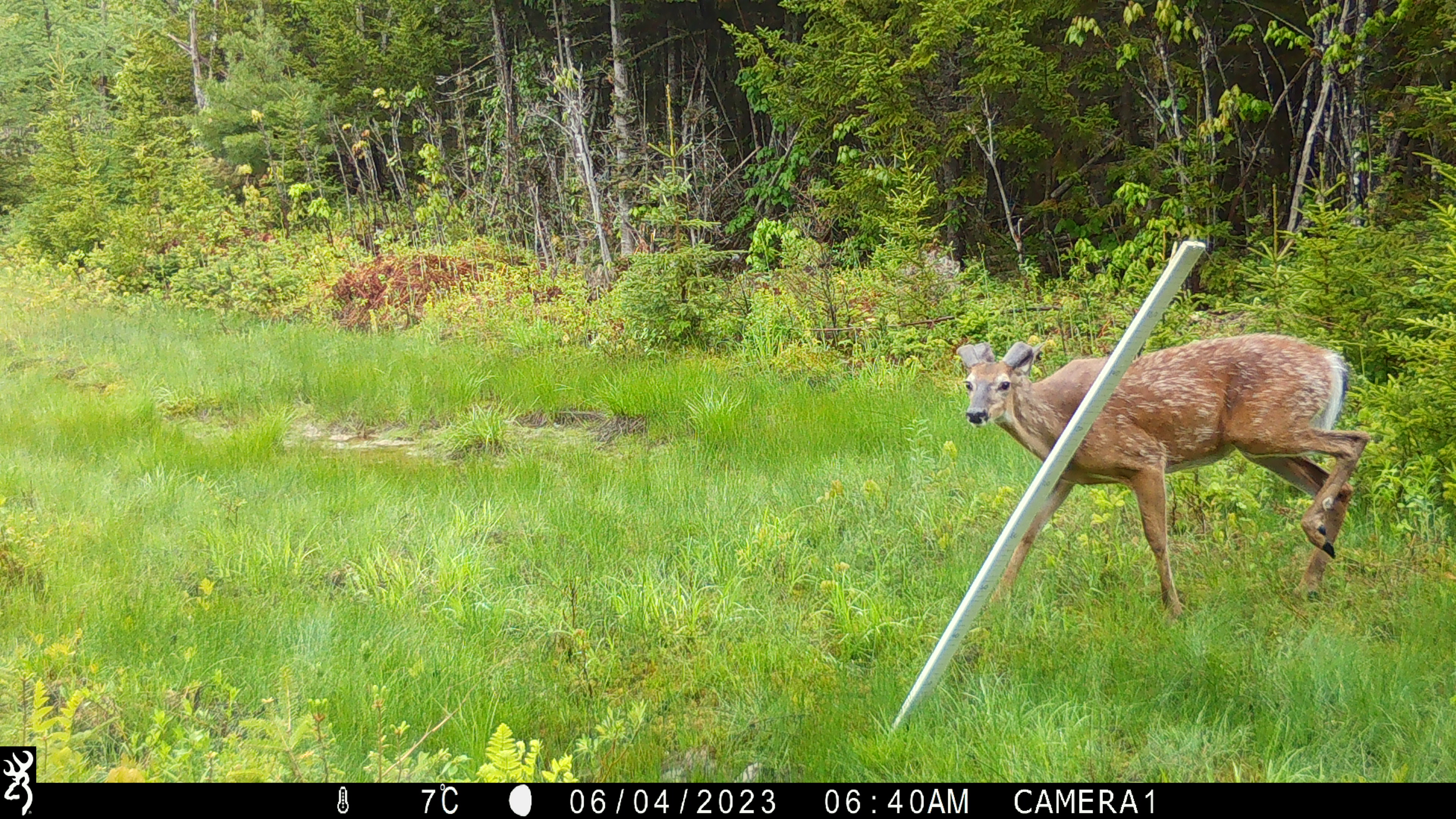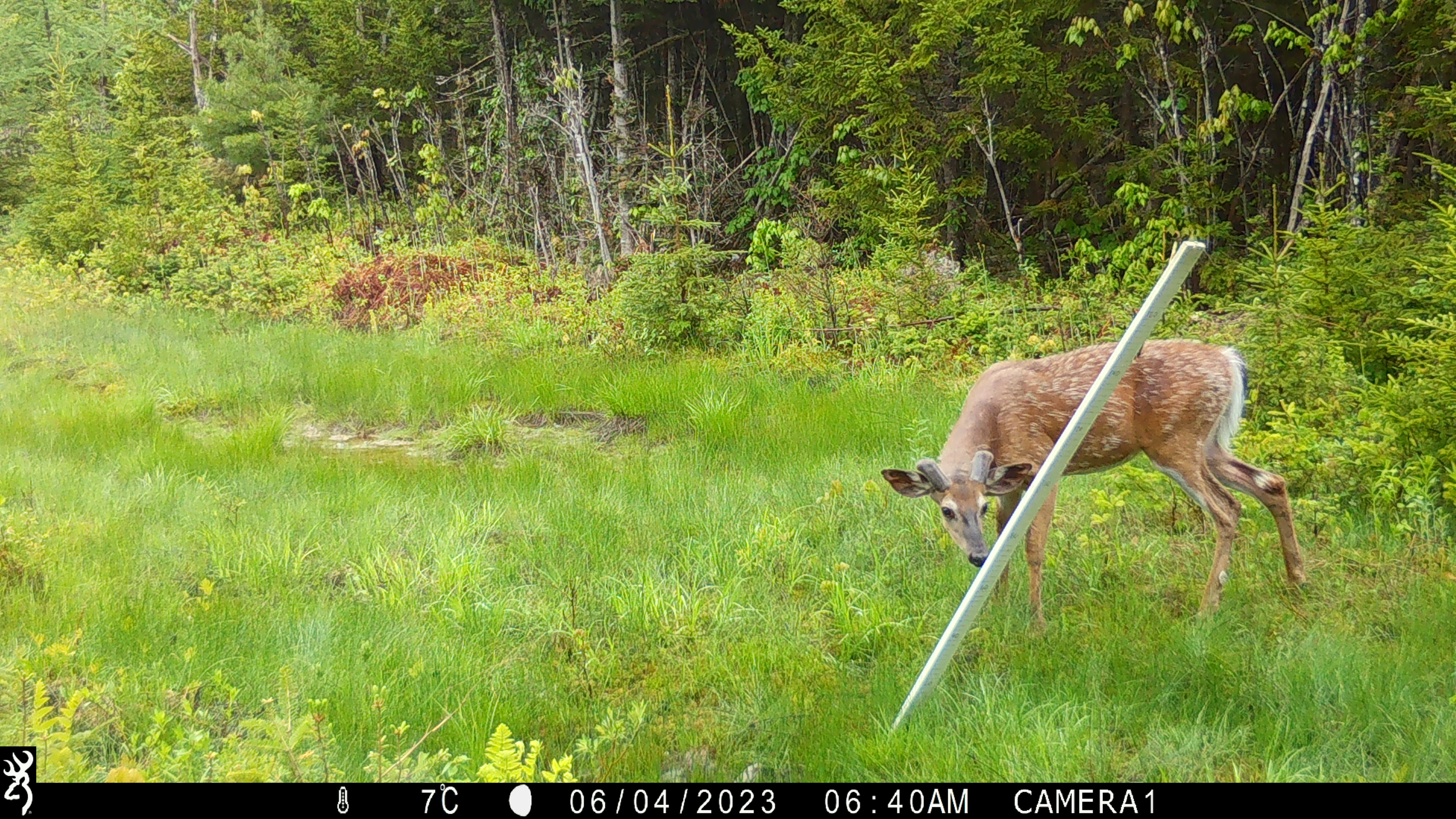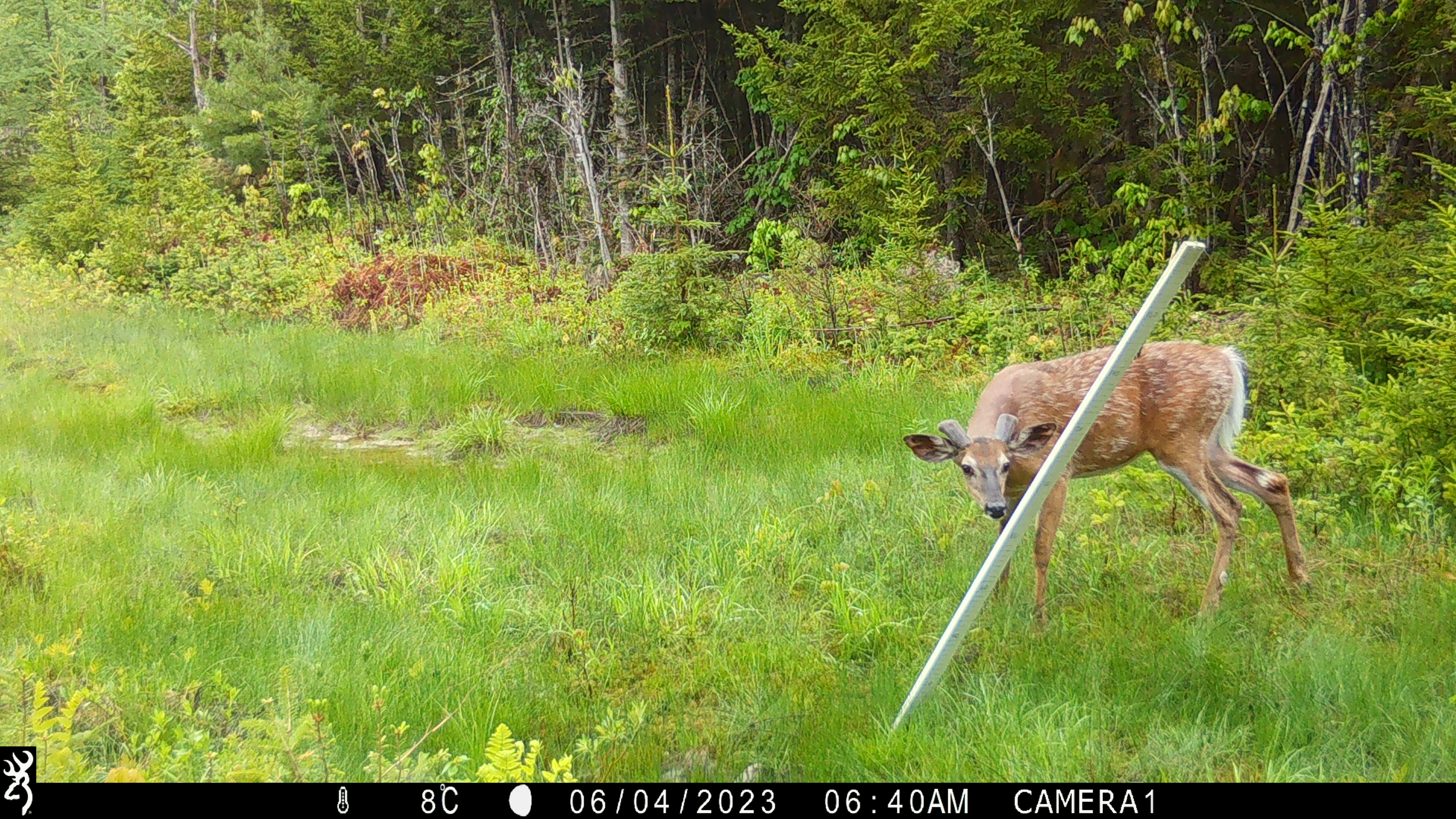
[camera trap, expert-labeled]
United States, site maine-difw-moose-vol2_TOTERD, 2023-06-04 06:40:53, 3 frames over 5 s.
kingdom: Animalia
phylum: Chordata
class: Mammalia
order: Artiodactyla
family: Cervidae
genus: Odocoileus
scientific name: Odocoileus virginianus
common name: white-tailed deer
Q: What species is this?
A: White-tailed deer (Odocoileus virginianus).